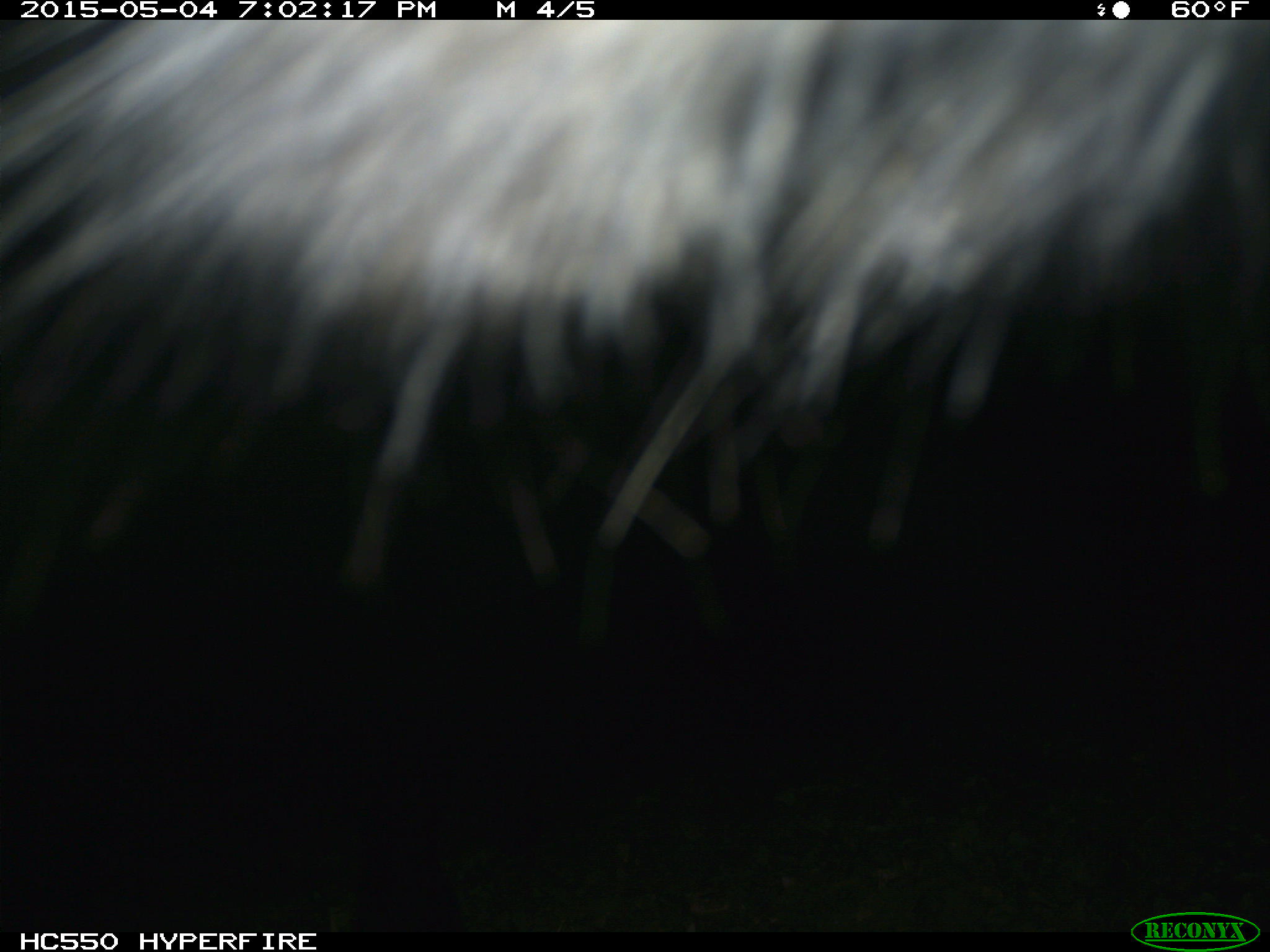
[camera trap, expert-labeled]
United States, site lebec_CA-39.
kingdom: Animalia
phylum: Chordata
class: Mammalia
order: Artiodactyla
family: Bovidae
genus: Bos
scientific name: Bos taurus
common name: domestic cow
Bos taurus (domestic cow).